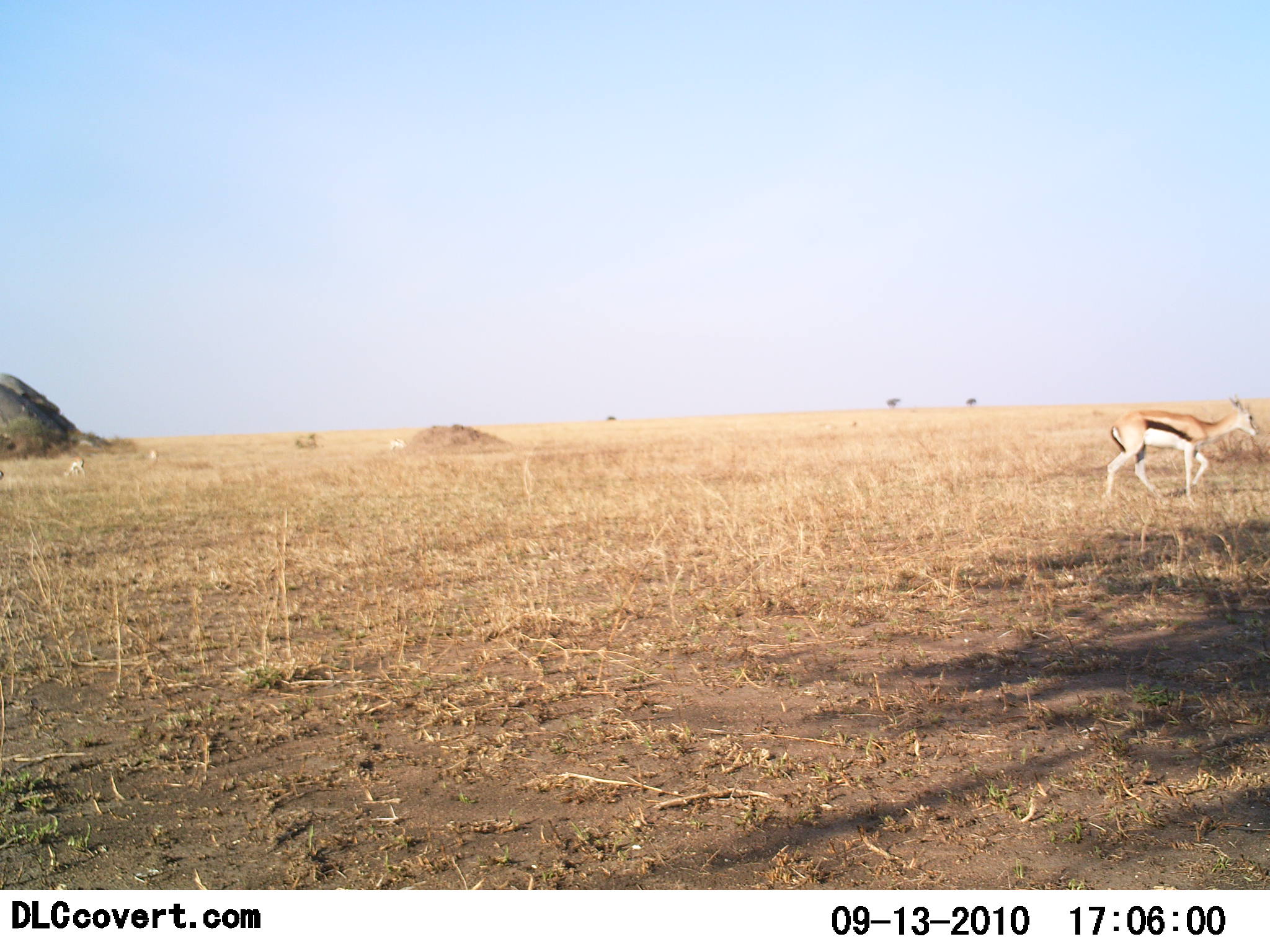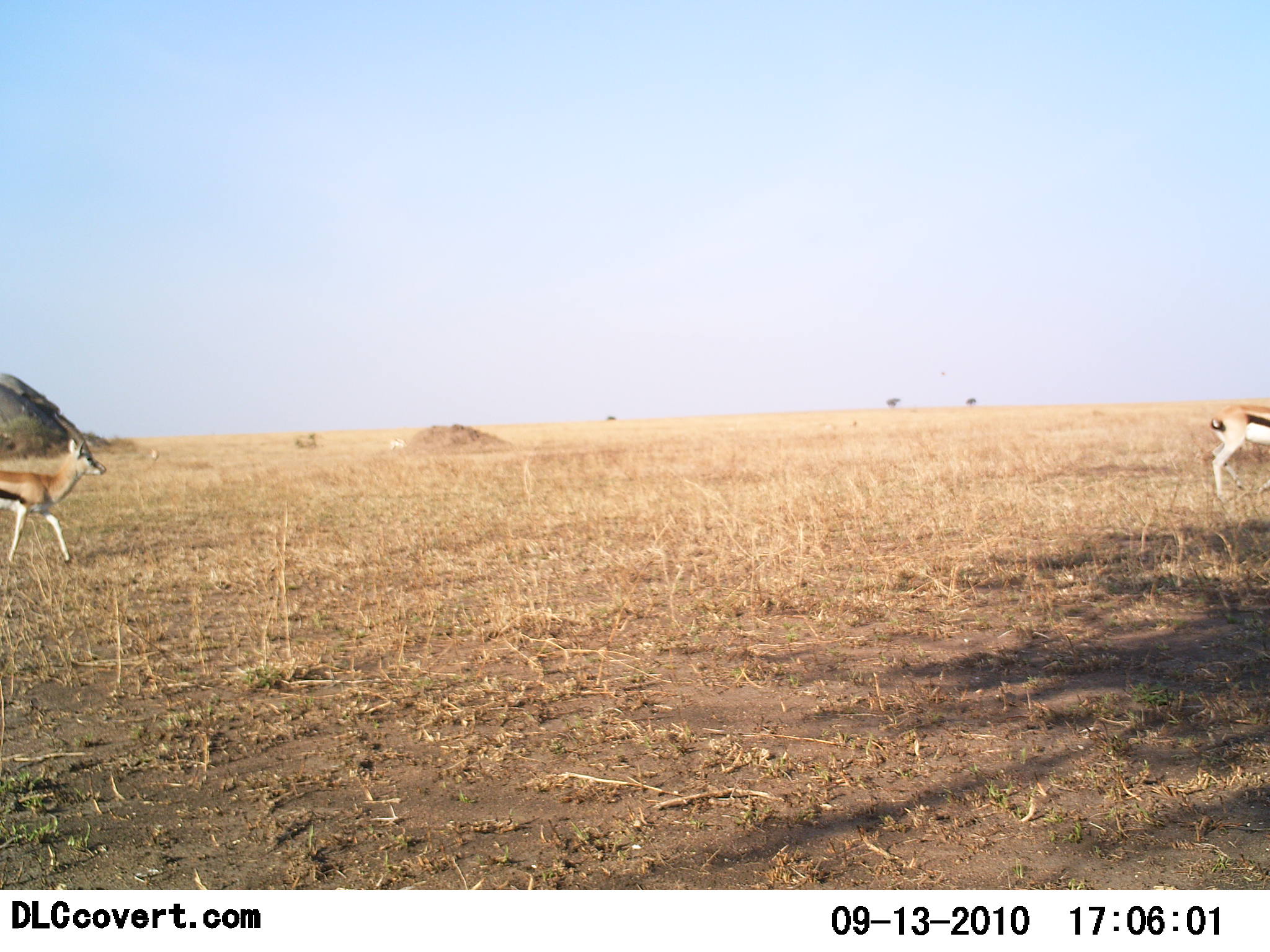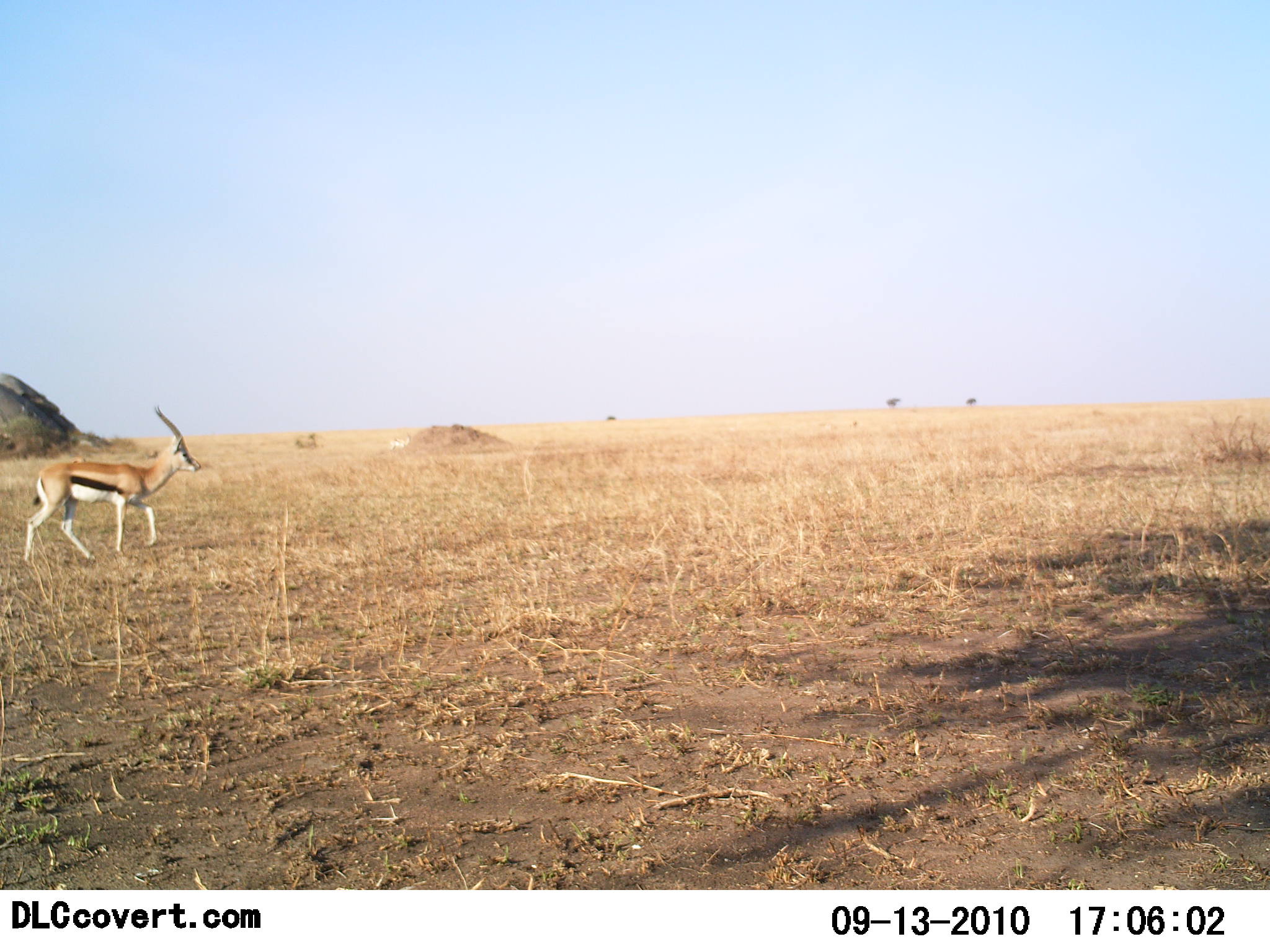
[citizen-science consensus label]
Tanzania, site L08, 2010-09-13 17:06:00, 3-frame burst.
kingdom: Animalia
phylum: Chordata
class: Mammalia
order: Artiodactyla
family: Bovidae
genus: Eudorcas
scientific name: Eudorcas thomsonii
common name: thomson's gazelle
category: gazellethomsons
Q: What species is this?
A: Gazellethomsons (thomson's gazelle) (Eudorcas thomsonii).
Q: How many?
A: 2.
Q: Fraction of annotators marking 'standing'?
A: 24%.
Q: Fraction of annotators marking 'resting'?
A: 0%.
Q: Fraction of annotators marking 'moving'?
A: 82%.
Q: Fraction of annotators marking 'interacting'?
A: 0%.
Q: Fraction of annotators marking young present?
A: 0%.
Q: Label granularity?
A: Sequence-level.